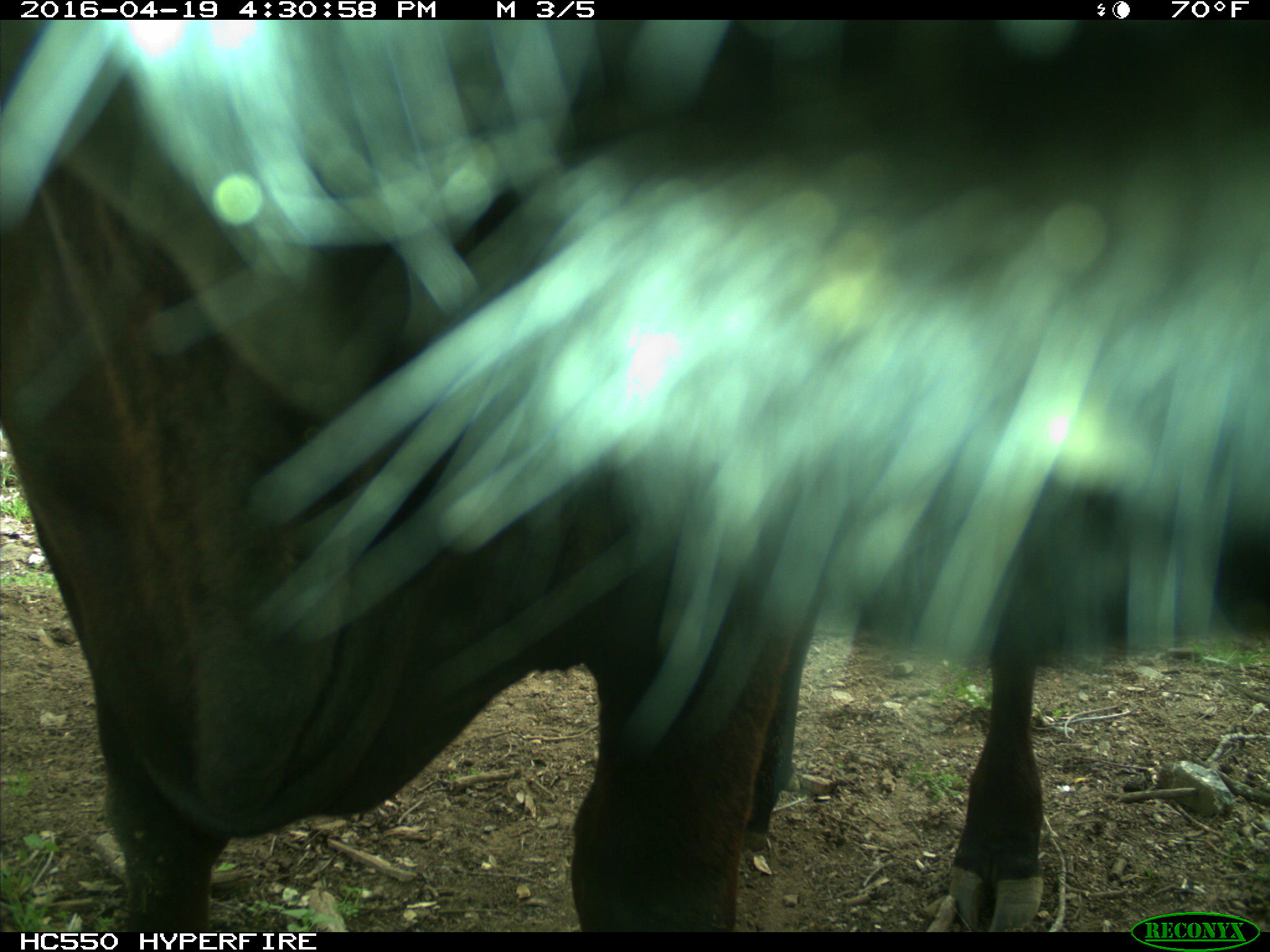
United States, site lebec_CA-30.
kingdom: Animalia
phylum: Chordata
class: Mammalia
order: Artiodactyla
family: Bovidae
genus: Bos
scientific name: Bos taurus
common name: domestic cow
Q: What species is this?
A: Bos taurus (domestic cow).